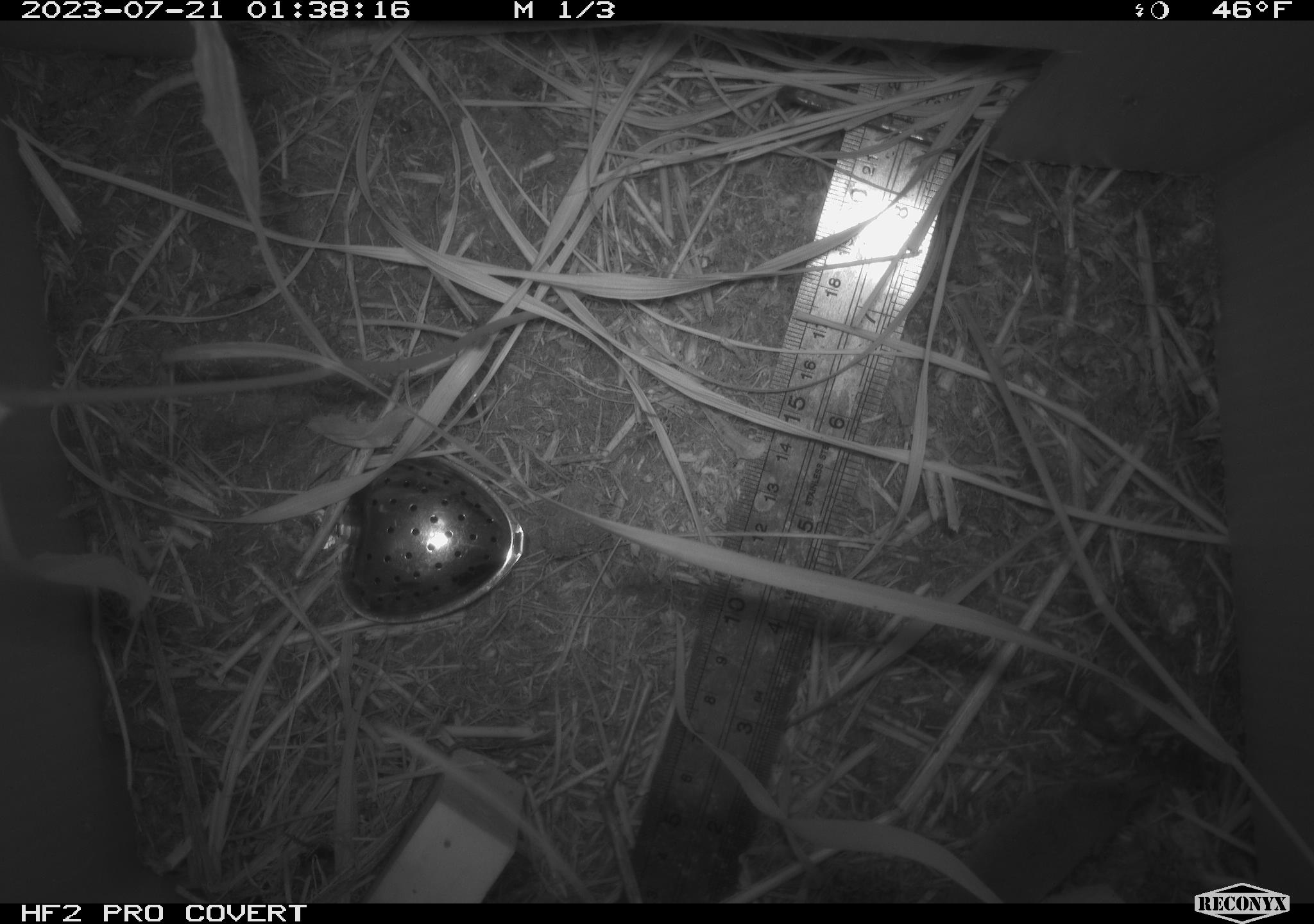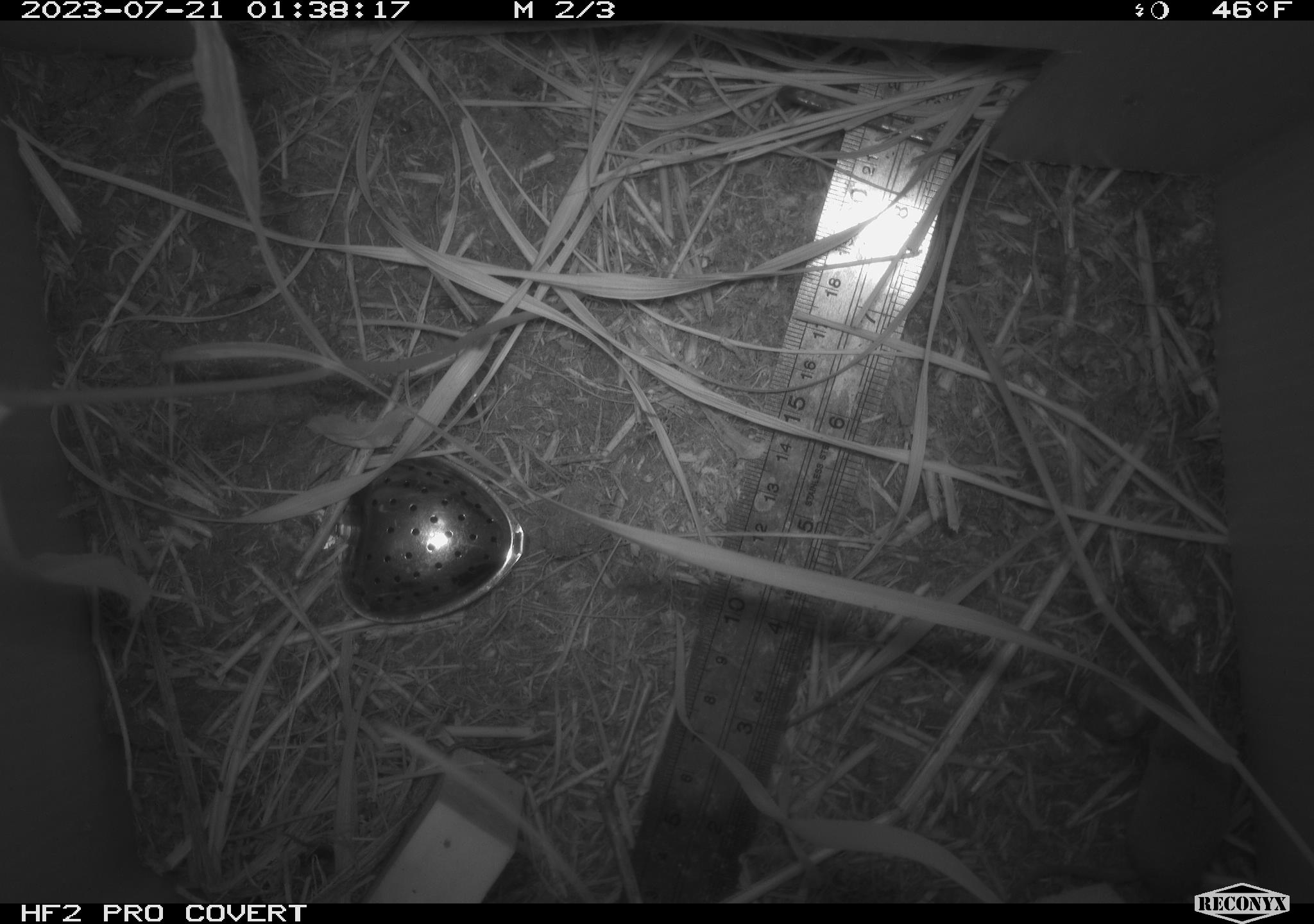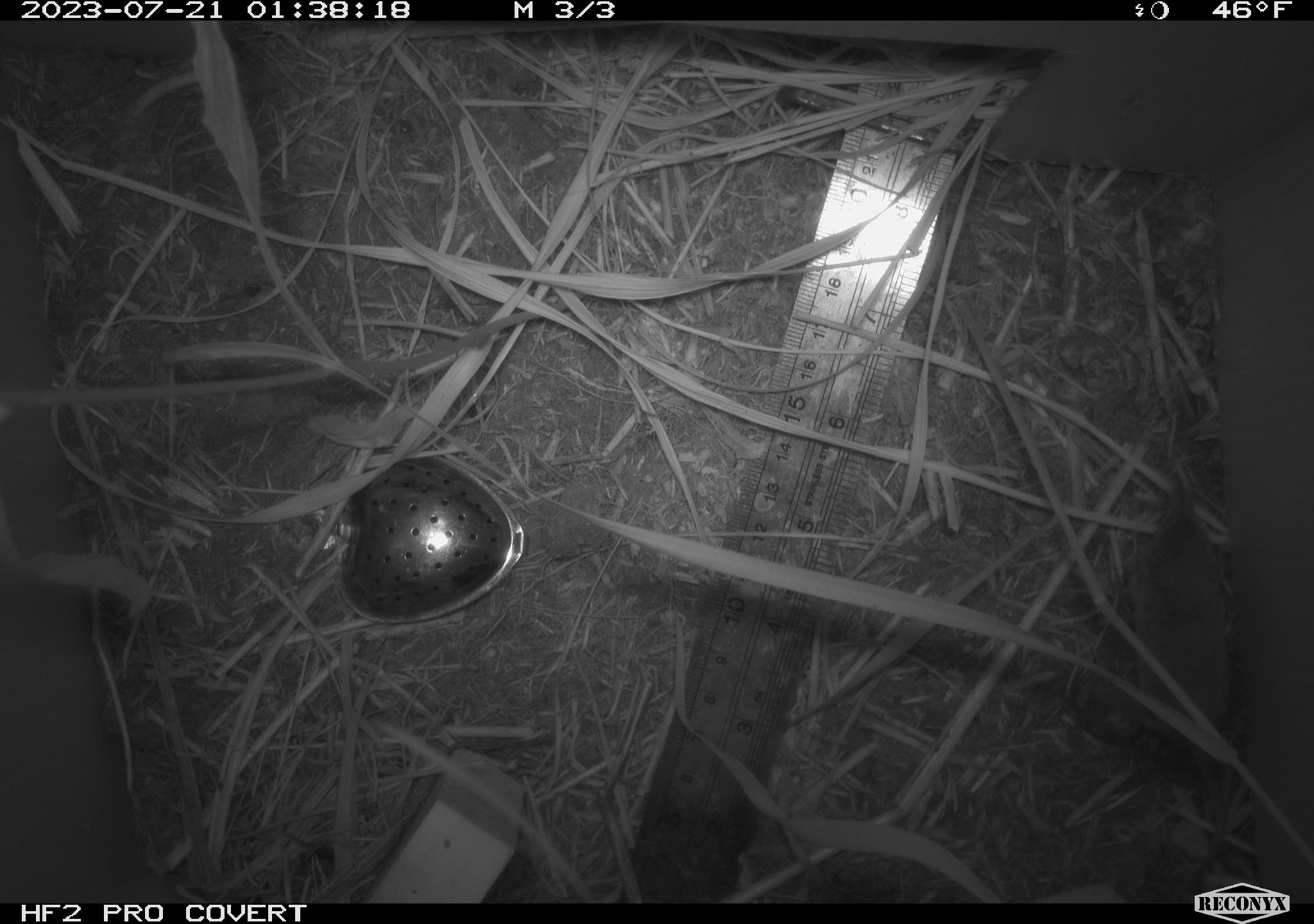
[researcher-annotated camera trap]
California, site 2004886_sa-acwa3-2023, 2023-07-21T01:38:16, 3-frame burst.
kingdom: Animalia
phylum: Chordata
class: Mammalia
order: Eulipotyphla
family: Soricidae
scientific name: Soricidae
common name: shrews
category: soricidae family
Soricidae family (shrews) (Soricidae).